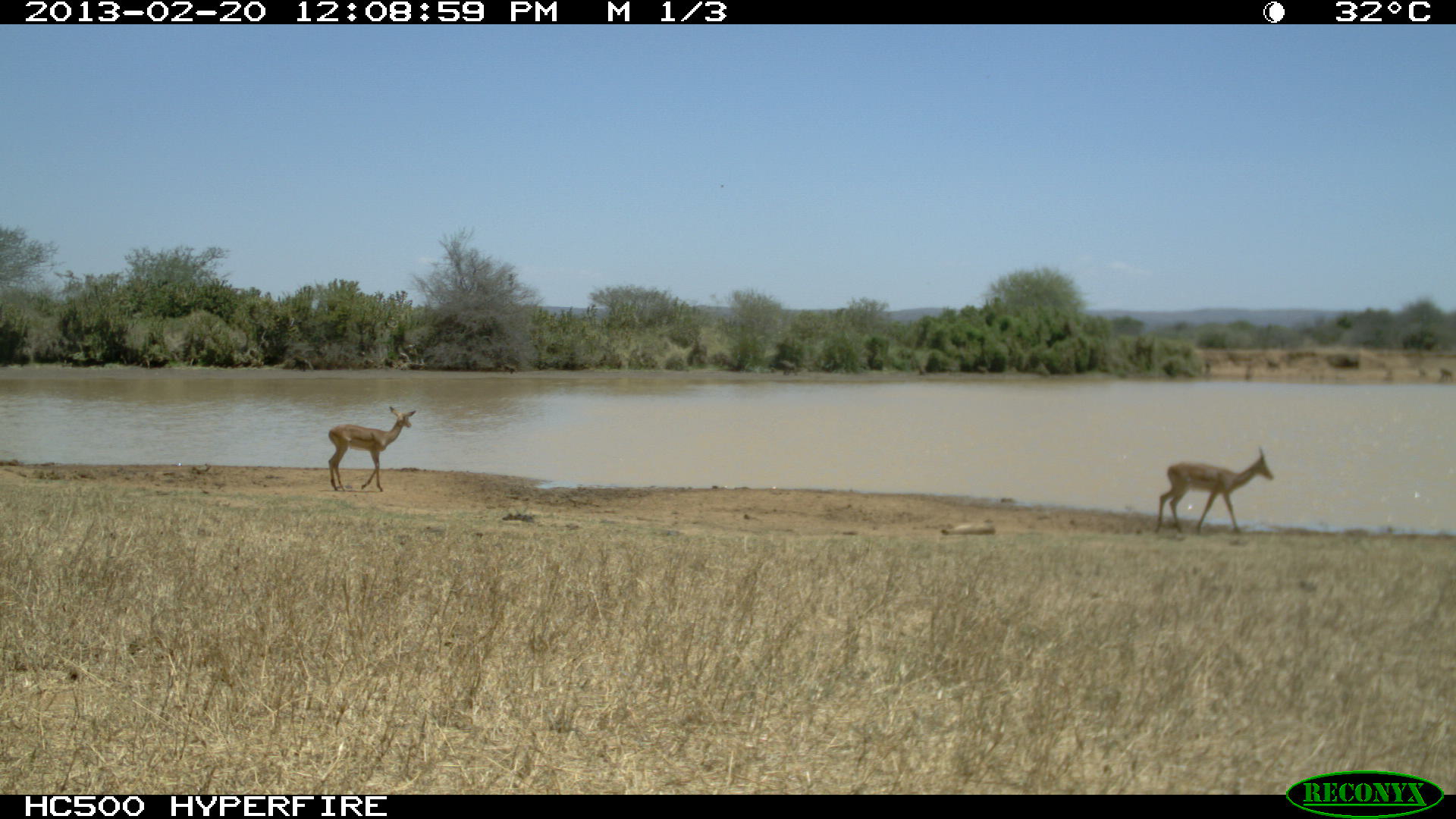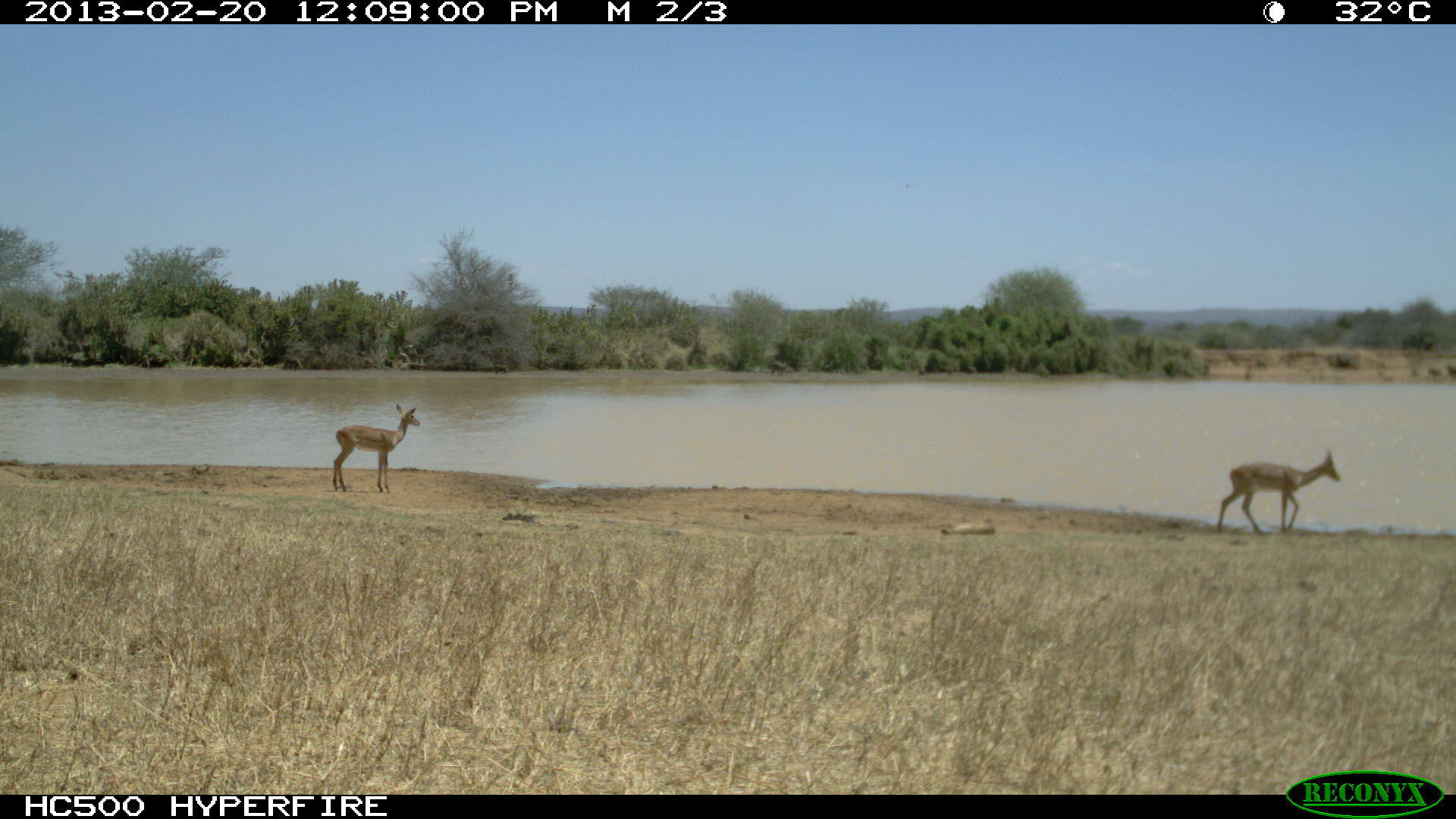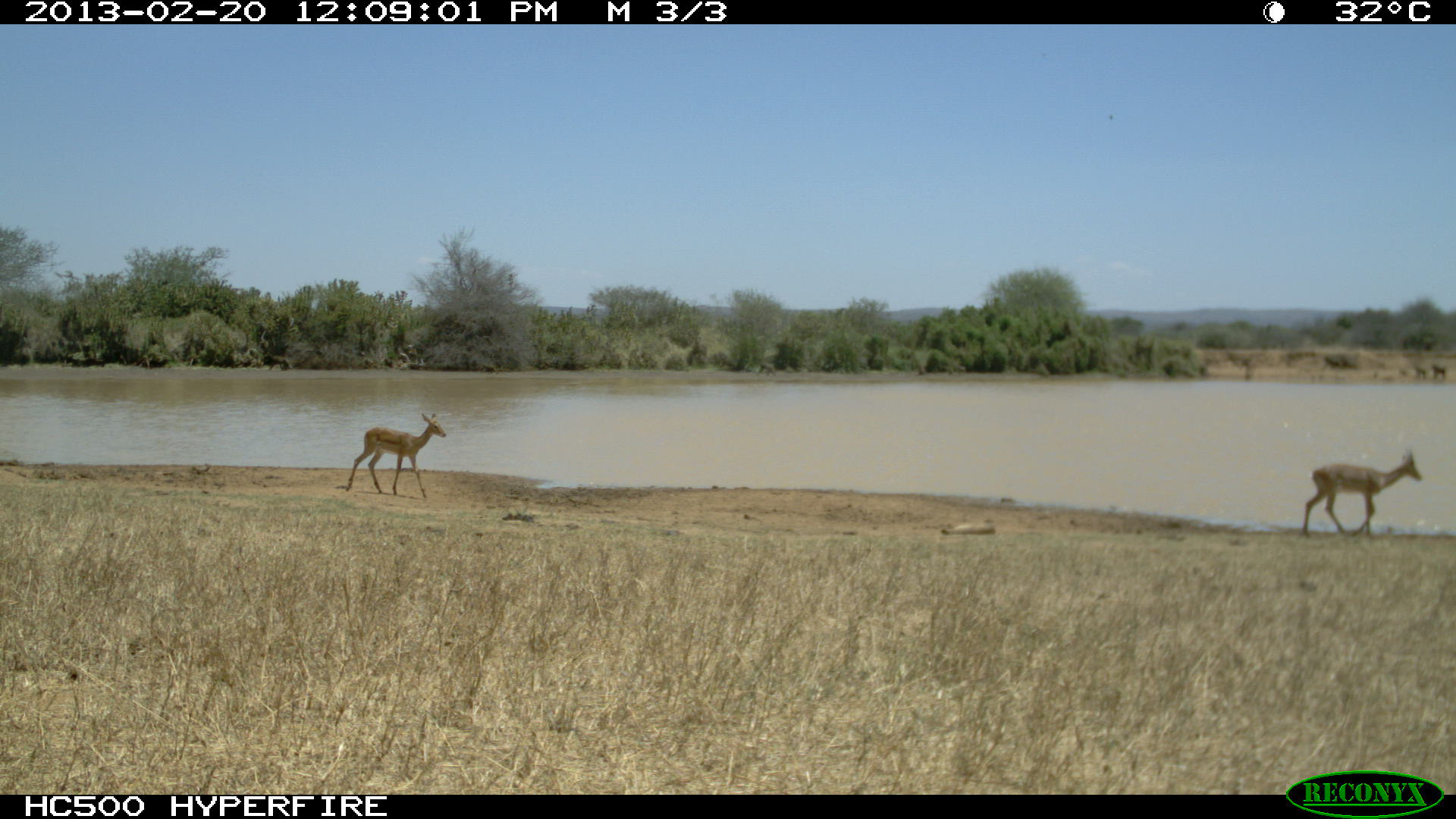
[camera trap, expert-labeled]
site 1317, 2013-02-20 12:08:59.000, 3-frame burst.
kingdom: Animalia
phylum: Chordata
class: Mammalia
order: Artiodactyla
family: Bovidae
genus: Aepyceros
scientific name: Aepyceros melampus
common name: impala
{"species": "Aepyceros melampus (impala)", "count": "2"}